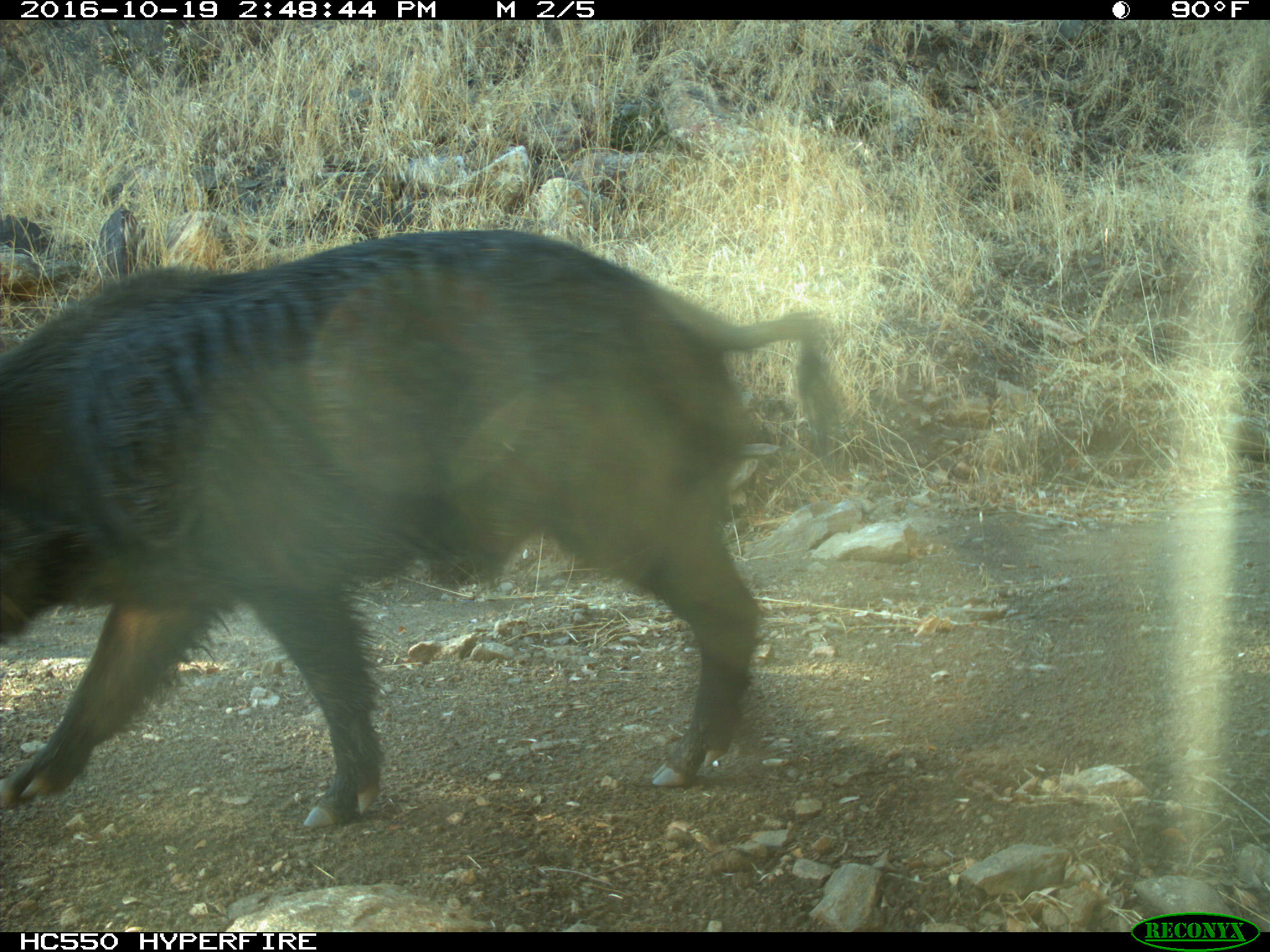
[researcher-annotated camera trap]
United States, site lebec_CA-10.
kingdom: Animalia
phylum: Chordata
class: Mammalia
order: Artiodactyla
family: Suidae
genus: Sus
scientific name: Sus scrofa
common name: wild boar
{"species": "Sus scrofa (wild boar)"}